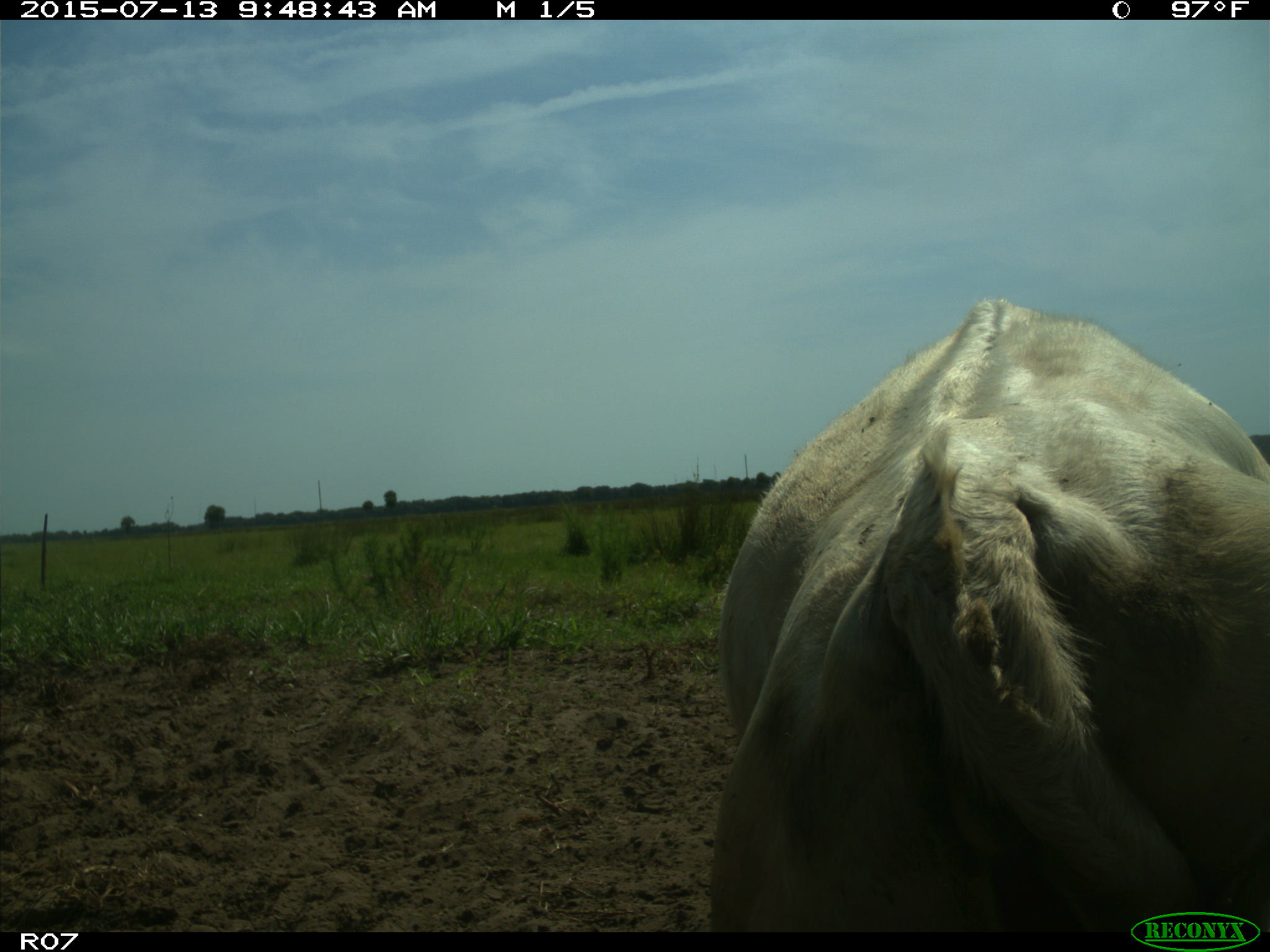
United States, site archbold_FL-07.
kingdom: Animalia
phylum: Chordata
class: Mammalia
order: Artiodactyla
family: Bovidae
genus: Bos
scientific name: Bos taurus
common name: domestic cow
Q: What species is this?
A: Bos taurus (domestic cow).